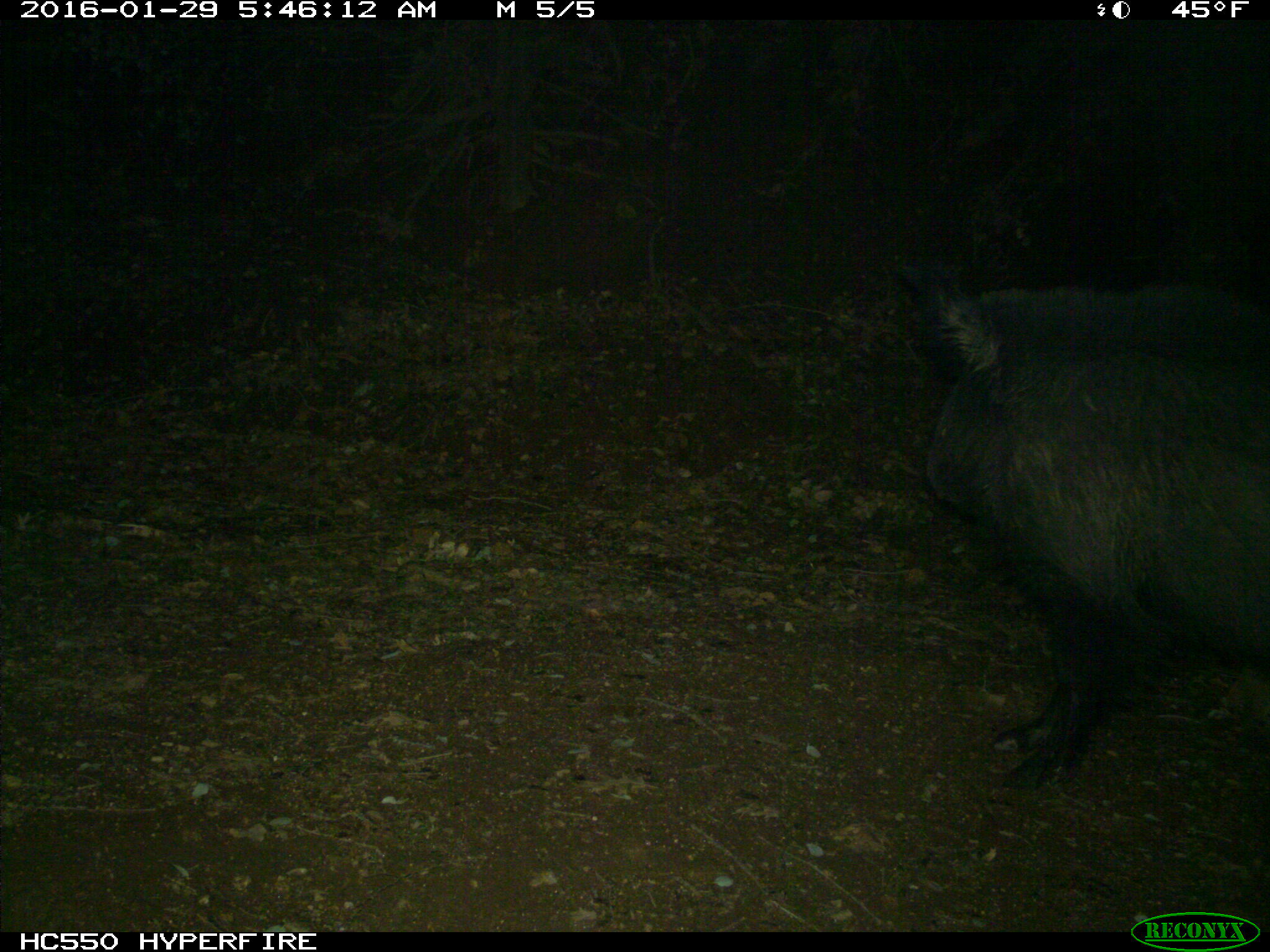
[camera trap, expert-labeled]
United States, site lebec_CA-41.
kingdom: Animalia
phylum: Chordata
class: Mammalia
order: Artiodactyla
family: Suidae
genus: Sus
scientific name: Sus scrofa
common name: wild boar